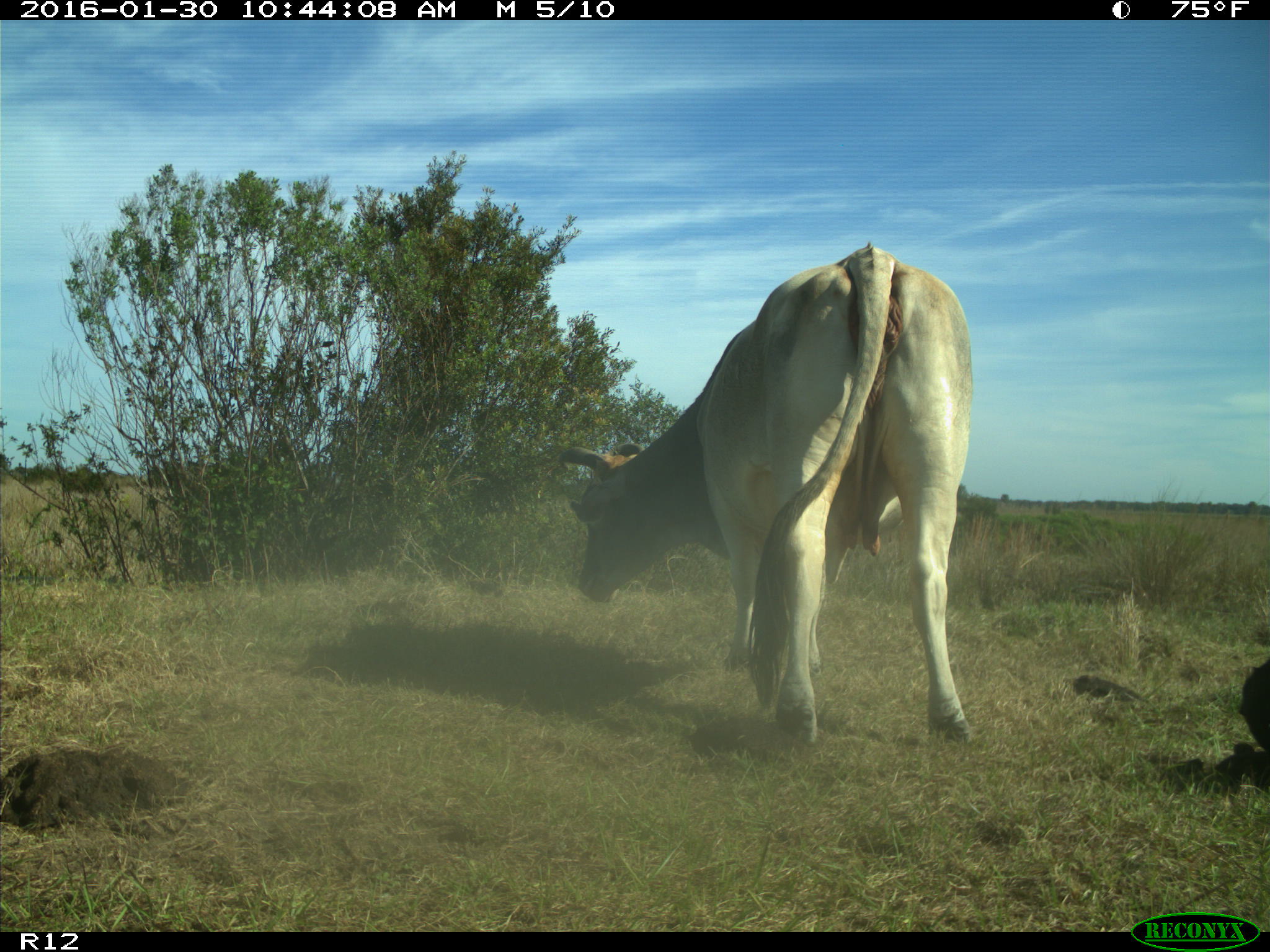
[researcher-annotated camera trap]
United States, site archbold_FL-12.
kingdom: Animalia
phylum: Chordata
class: Mammalia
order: Artiodactyla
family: Bovidae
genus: Bos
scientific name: Bos taurus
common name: domestic cow